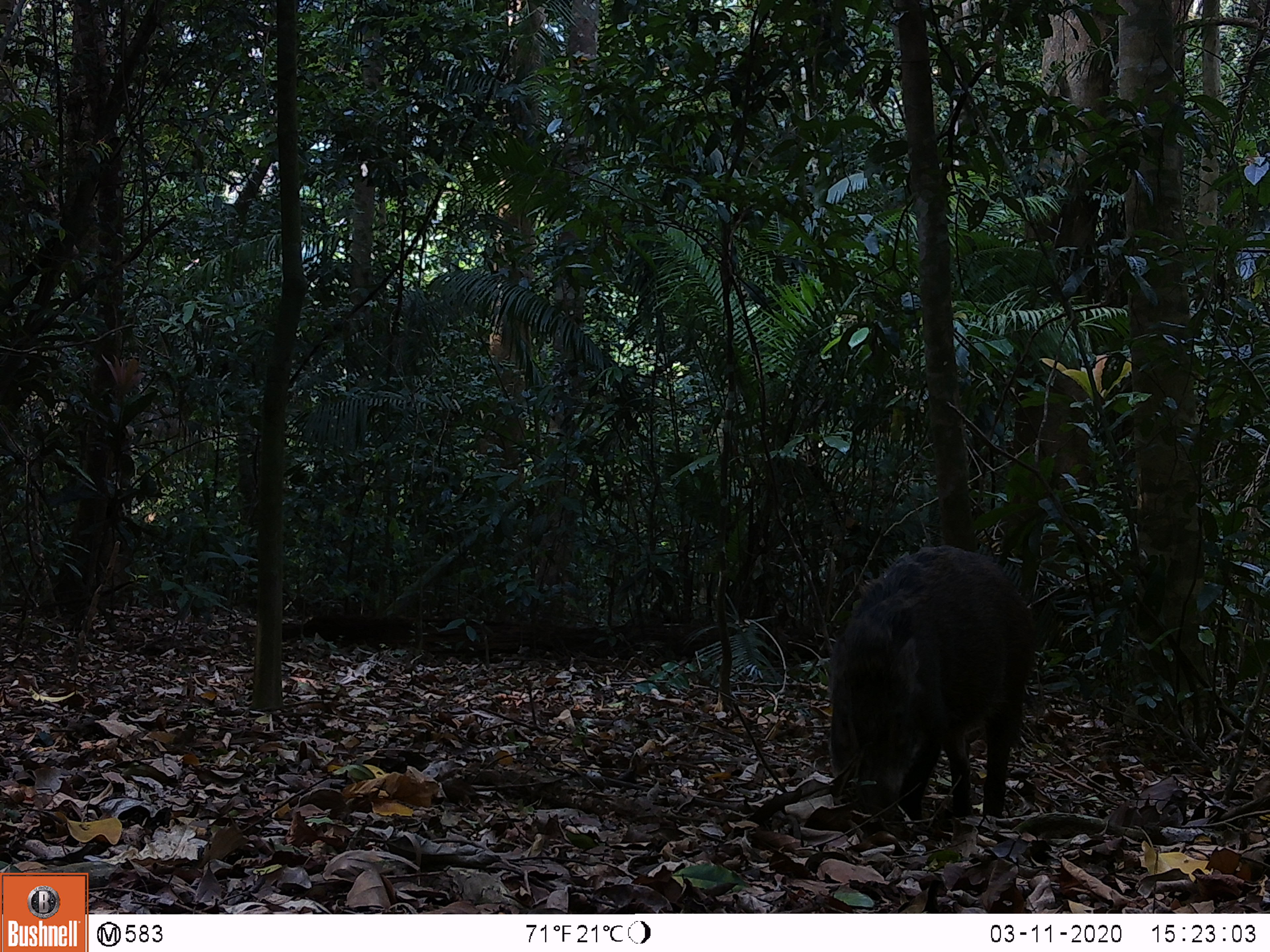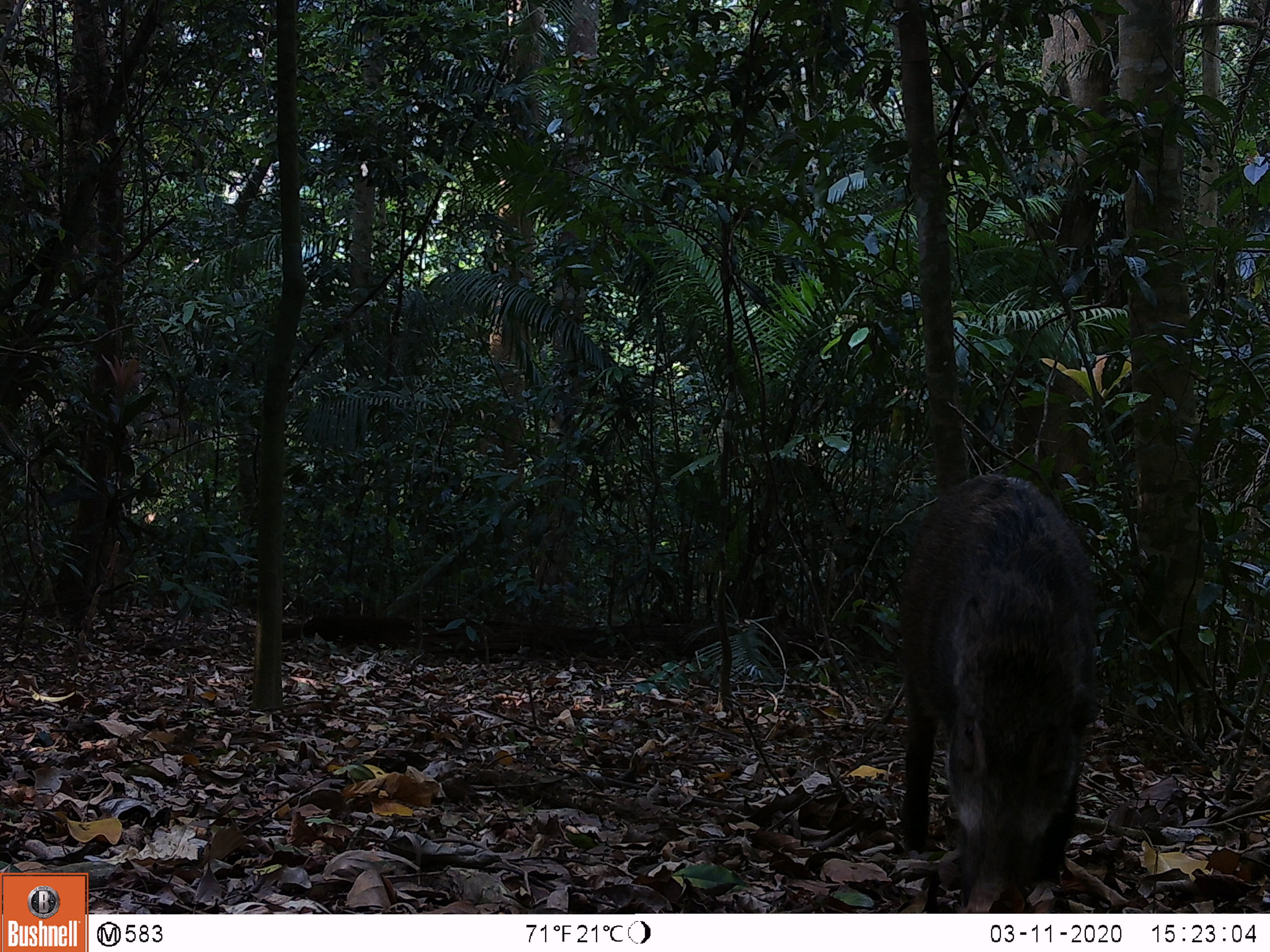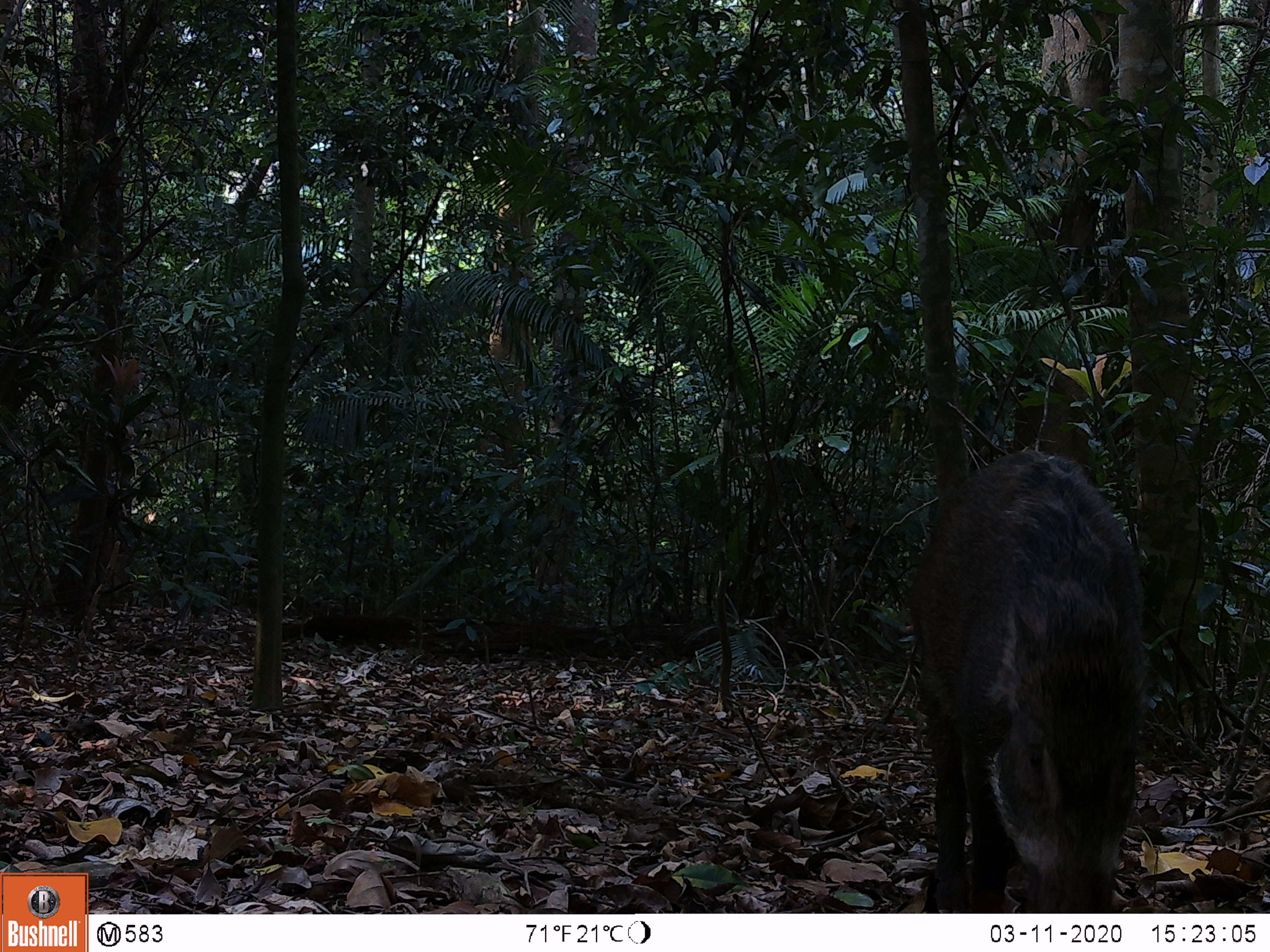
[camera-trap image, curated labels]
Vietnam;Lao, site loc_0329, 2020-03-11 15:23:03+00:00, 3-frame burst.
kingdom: Animalia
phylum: Chordata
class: Mammalia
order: Artiodactyla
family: Suidae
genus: Sus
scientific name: Sus scrofa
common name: eurasian wild pig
Eurasian wild pig (Sus scrofa). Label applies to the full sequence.